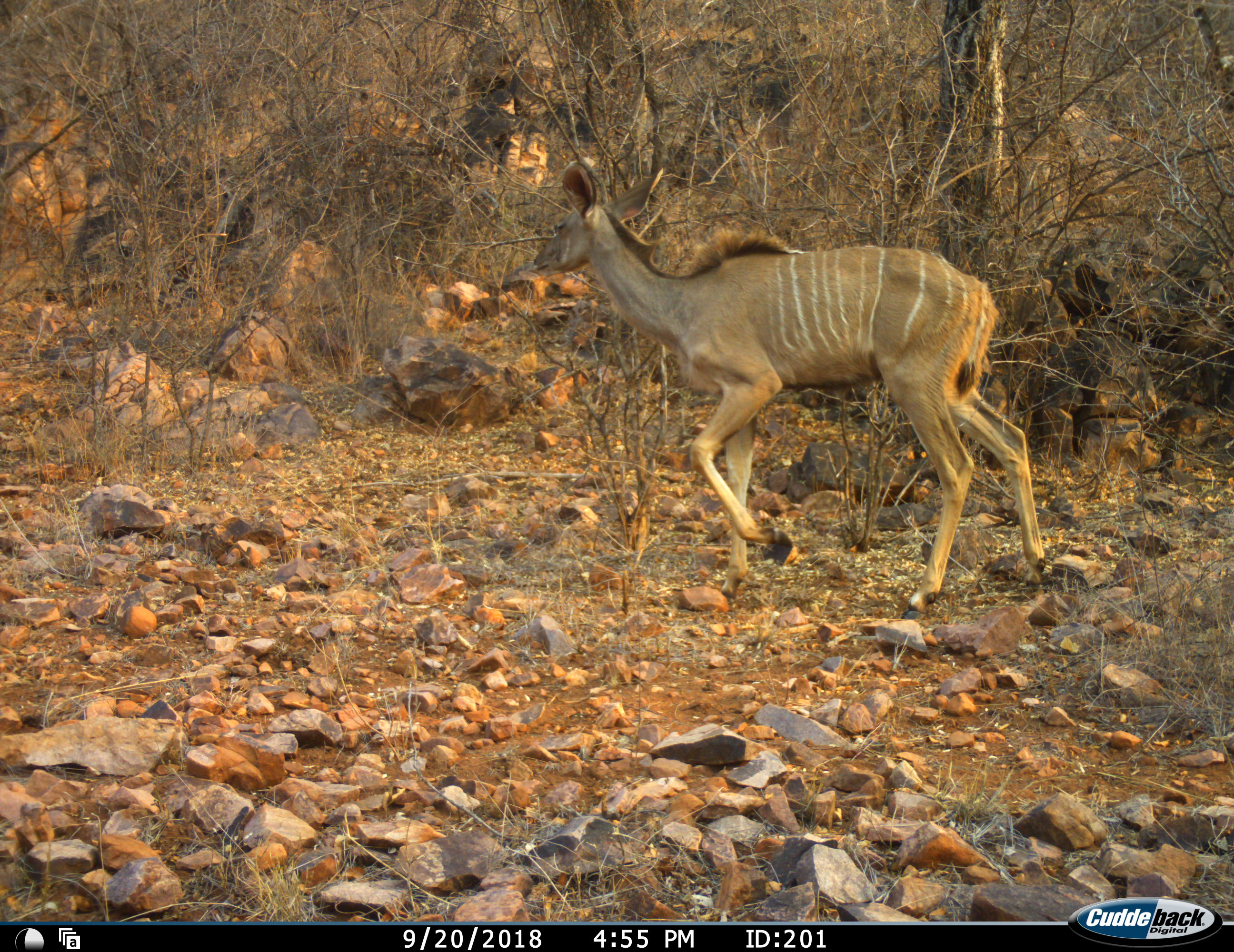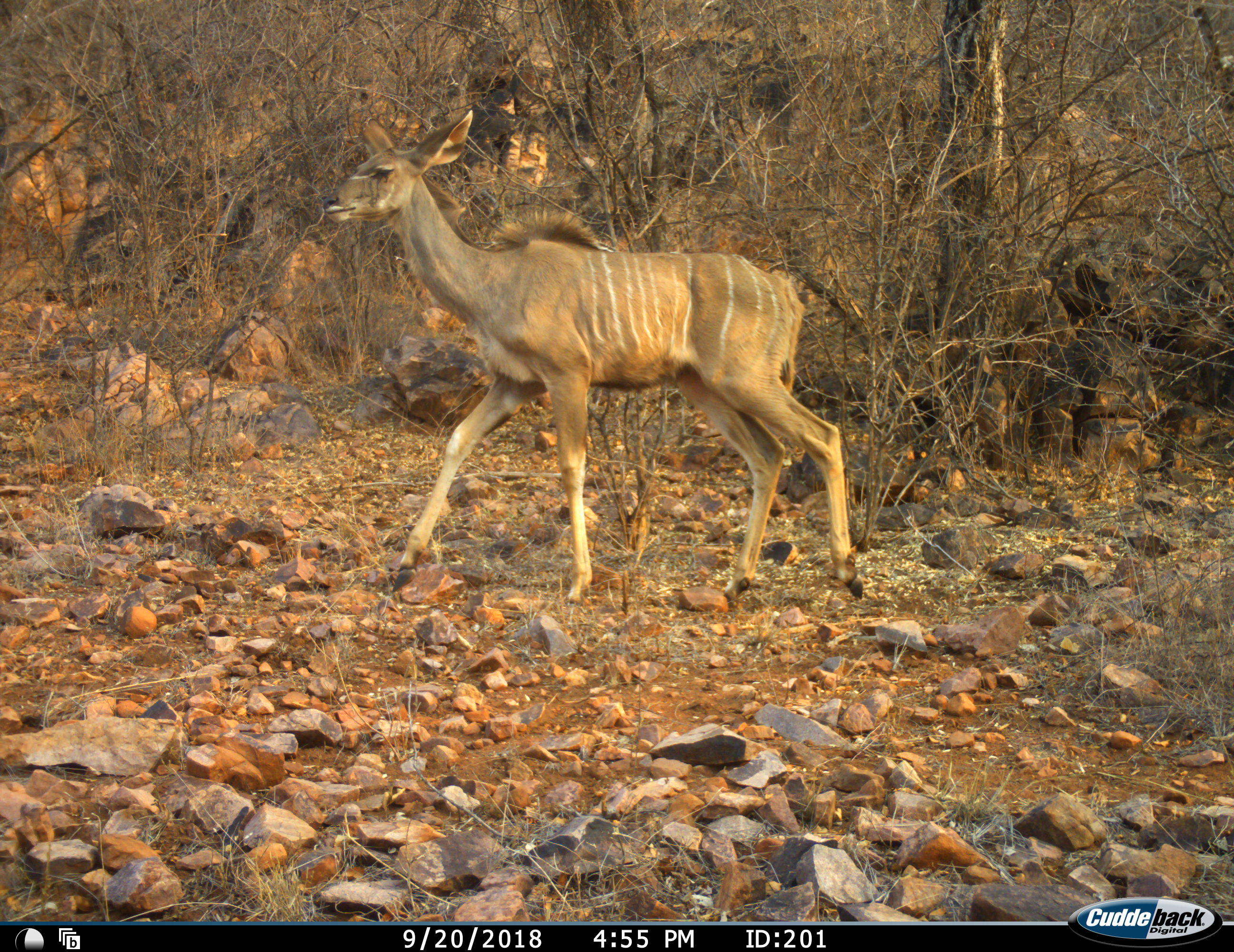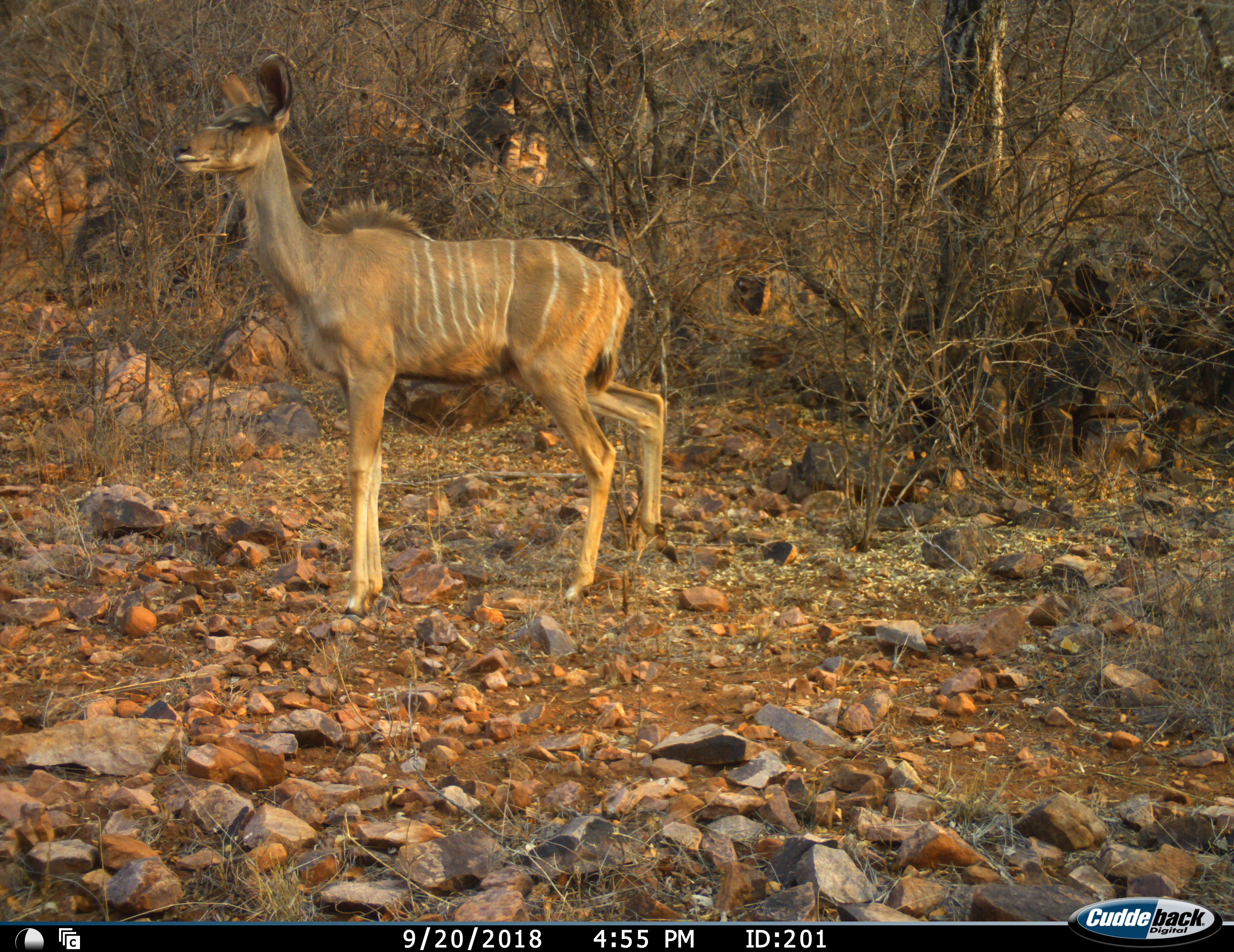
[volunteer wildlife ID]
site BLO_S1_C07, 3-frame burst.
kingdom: Animalia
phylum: Chordata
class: Mammalia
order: Artiodactyla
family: Bovidae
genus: Tragelaphus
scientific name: Tragelaphus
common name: kudu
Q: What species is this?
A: Kudu (Tragelaphus).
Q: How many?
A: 1.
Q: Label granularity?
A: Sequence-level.